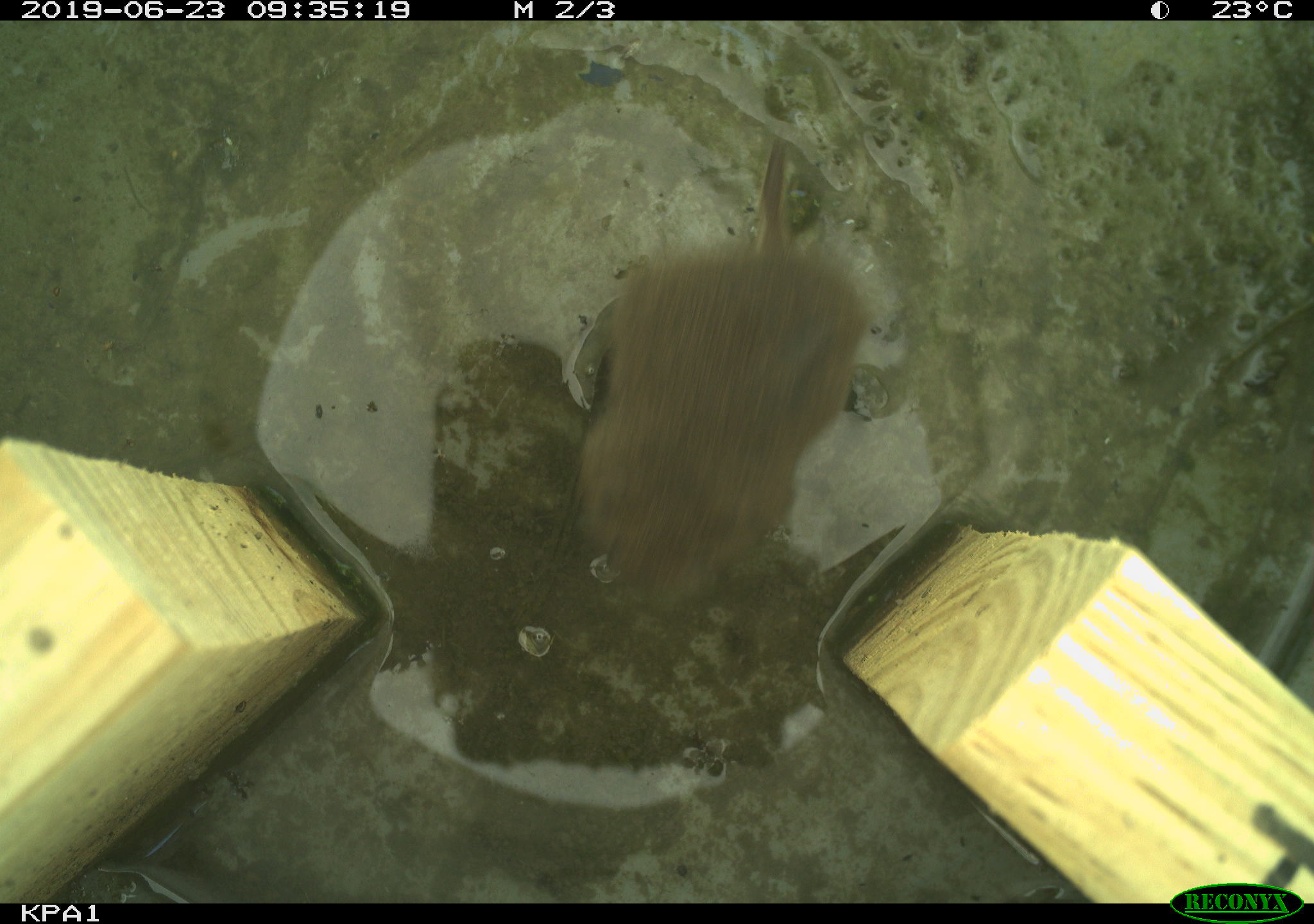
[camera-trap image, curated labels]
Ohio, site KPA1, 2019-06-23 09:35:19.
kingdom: Animalia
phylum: Chordata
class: Mammalia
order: Rodentia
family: Cricetidae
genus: Microtus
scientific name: Microtus pennsylvanicus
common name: meadow vole